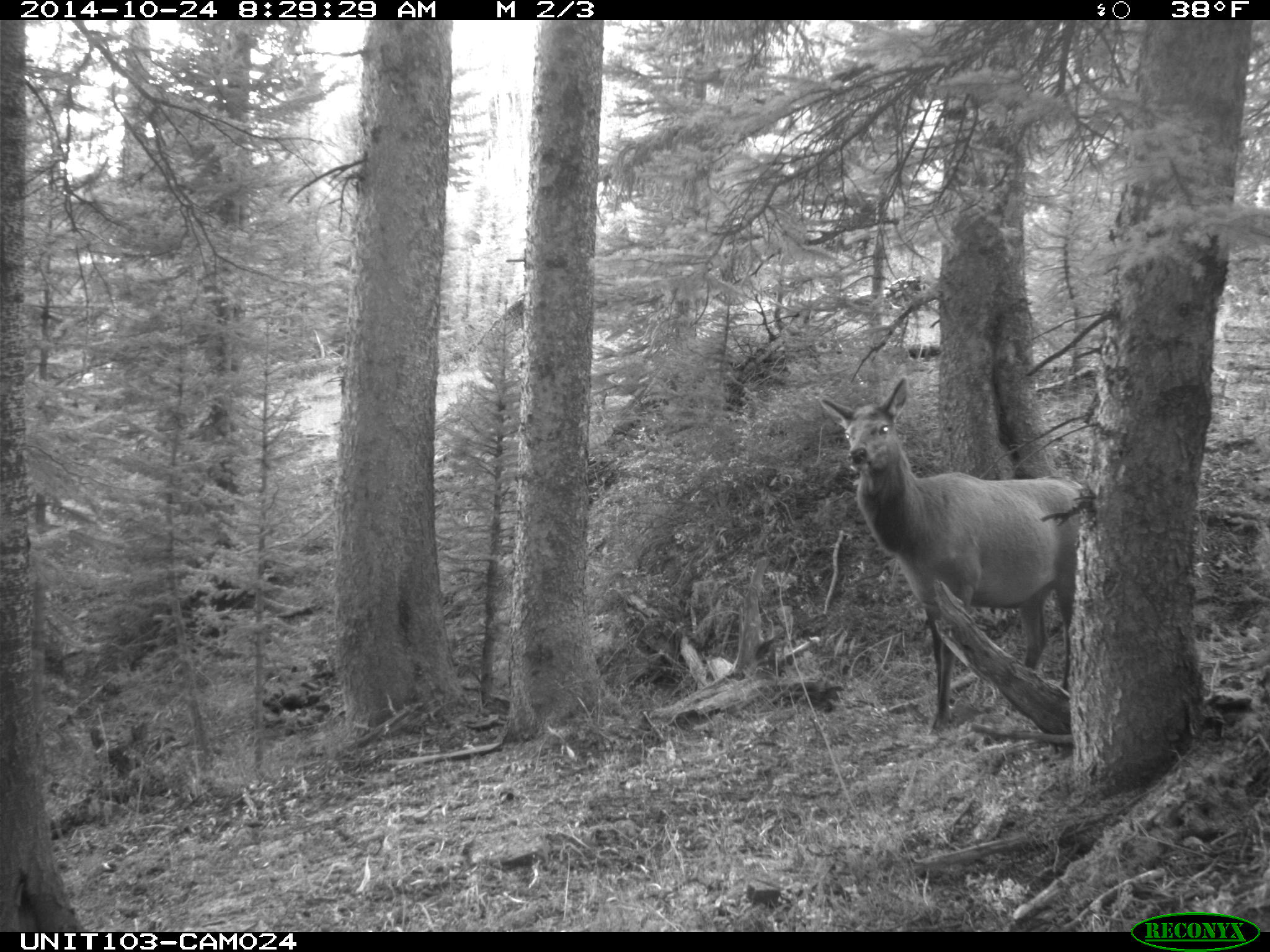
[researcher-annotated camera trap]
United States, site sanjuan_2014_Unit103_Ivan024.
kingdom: Animalia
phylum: Chordata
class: Mammalia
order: Artiodactyla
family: Cervidae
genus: Cervus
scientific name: Cervus elaphus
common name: red deer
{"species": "Cervus elaphus (red deer)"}